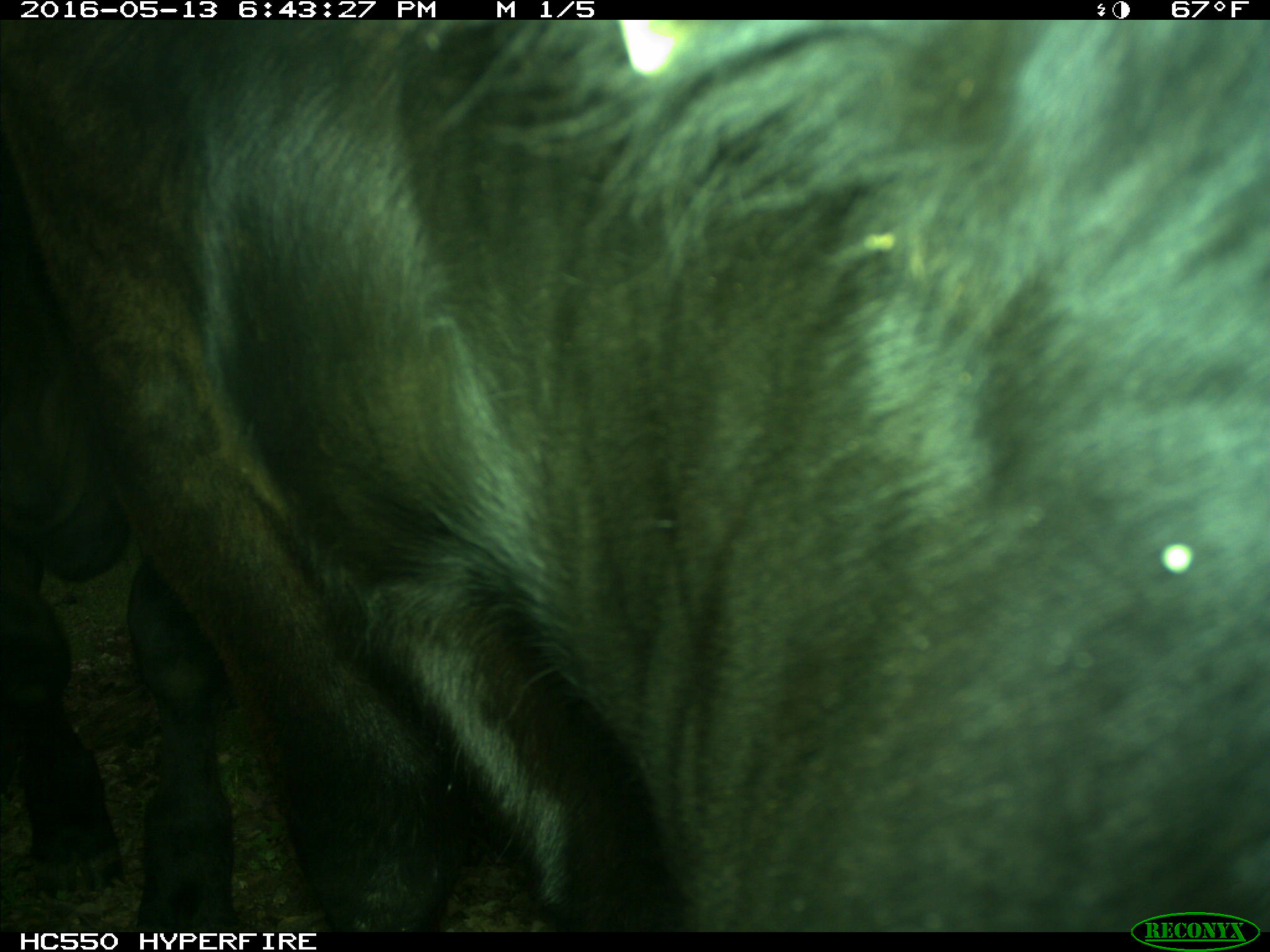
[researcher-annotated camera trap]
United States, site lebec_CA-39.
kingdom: Animalia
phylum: Chordata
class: Mammalia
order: Artiodactyla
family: Bovidae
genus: Bos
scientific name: Bos taurus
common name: domestic cow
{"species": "Bos taurus (domestic cow)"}